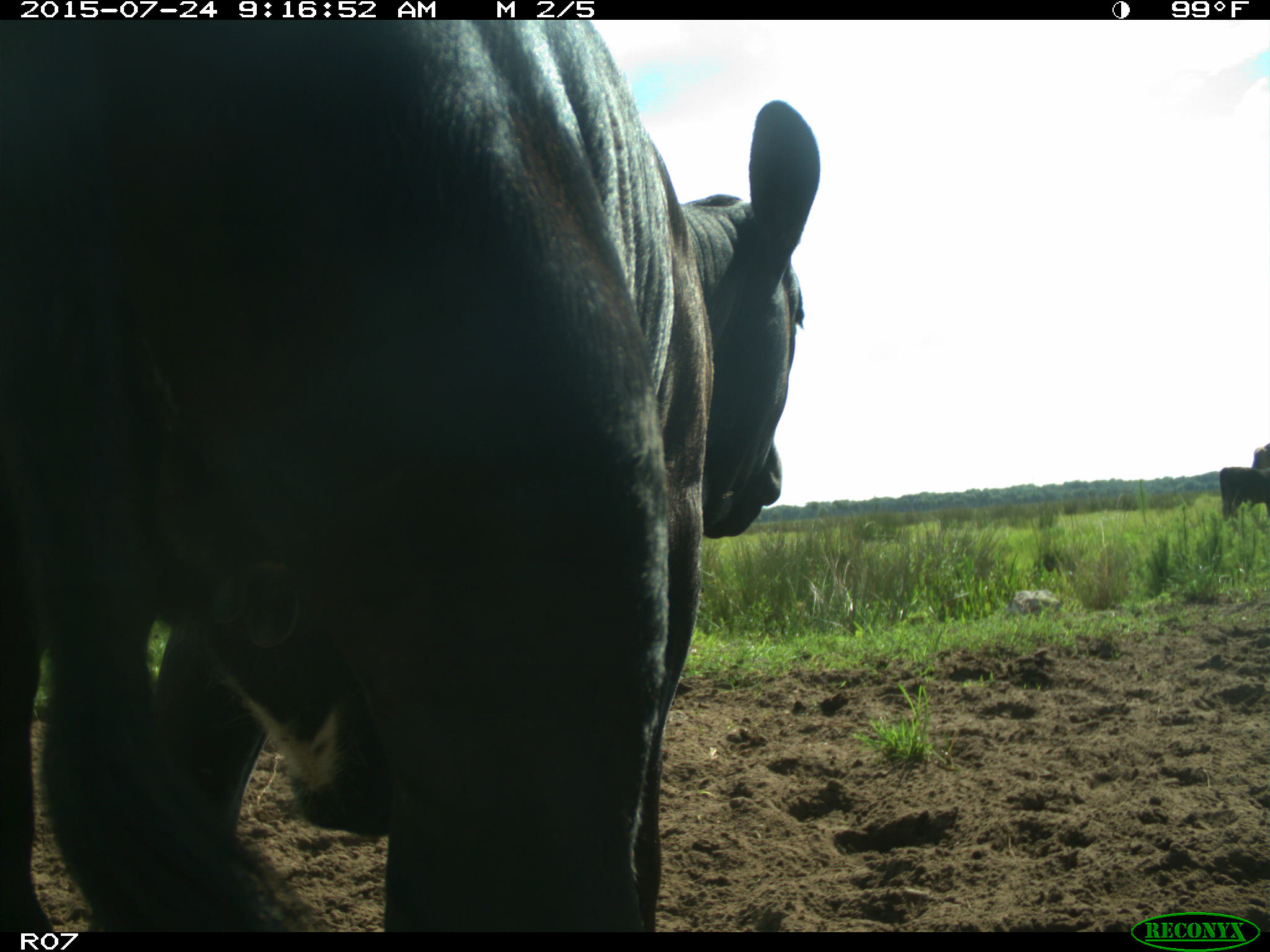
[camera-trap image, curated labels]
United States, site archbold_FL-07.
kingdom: Animalia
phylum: Chordata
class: Mammalia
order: Artiodactyla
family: Bovidae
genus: Bos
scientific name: Bos taurus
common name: domestic cow